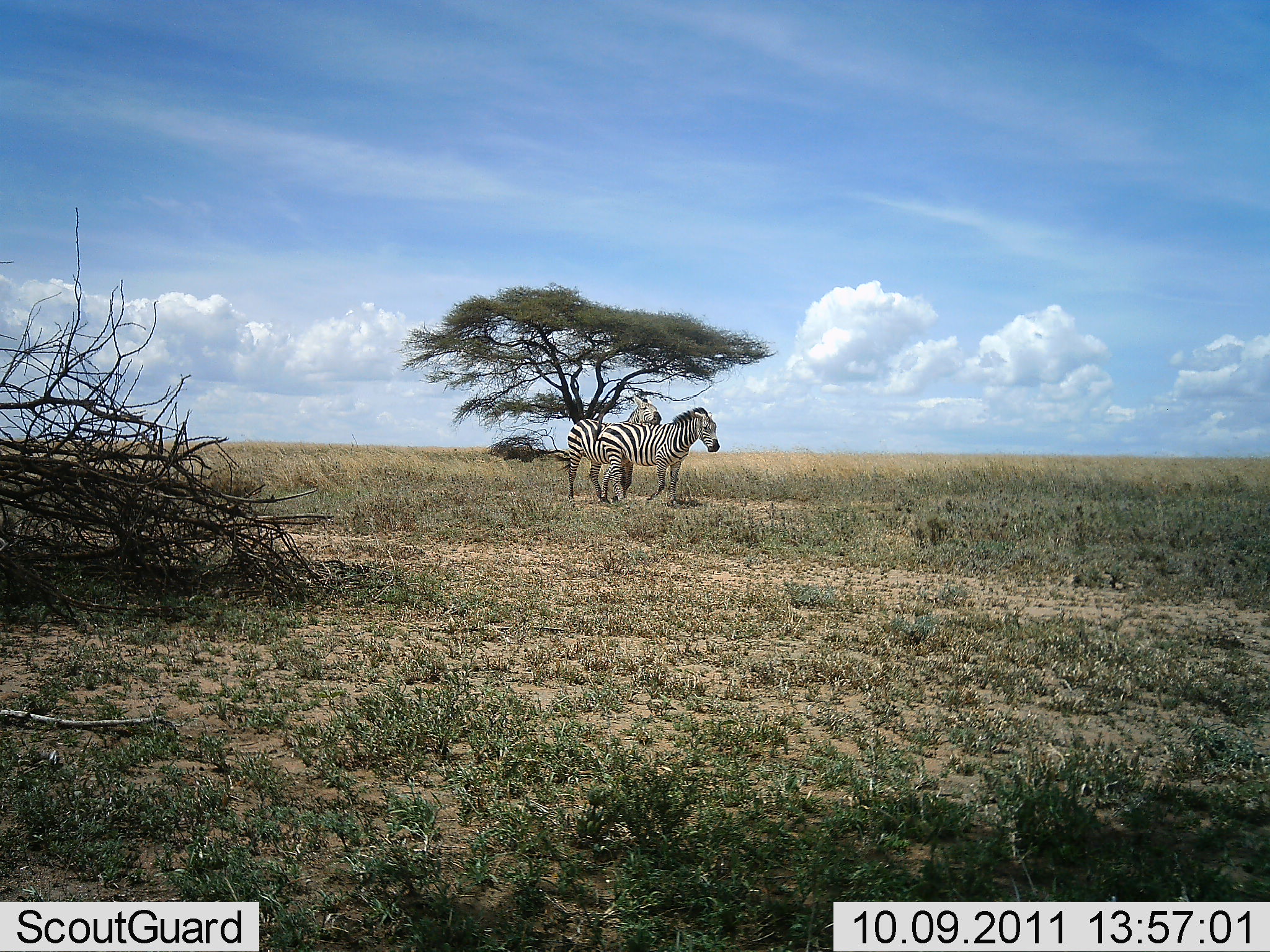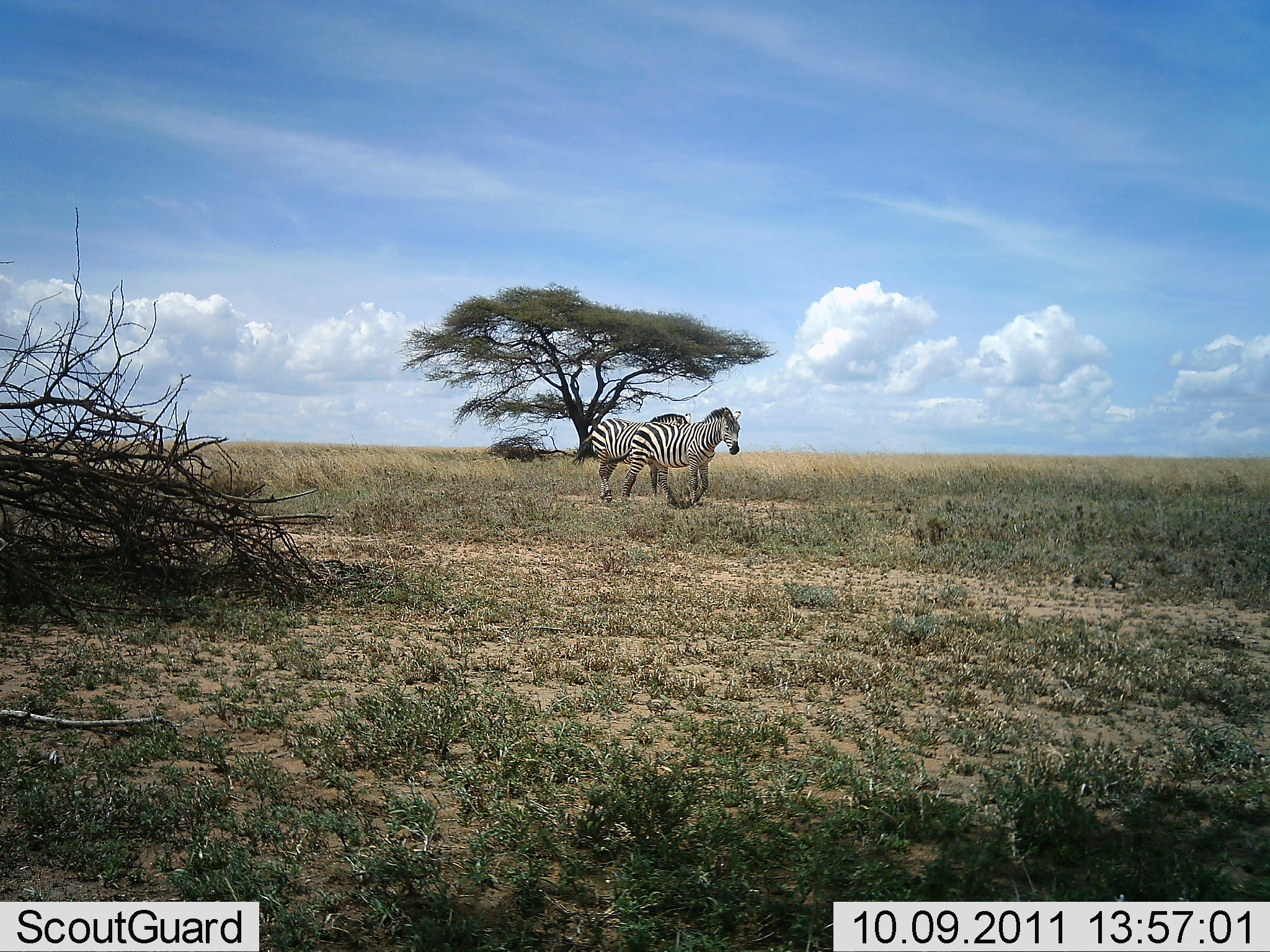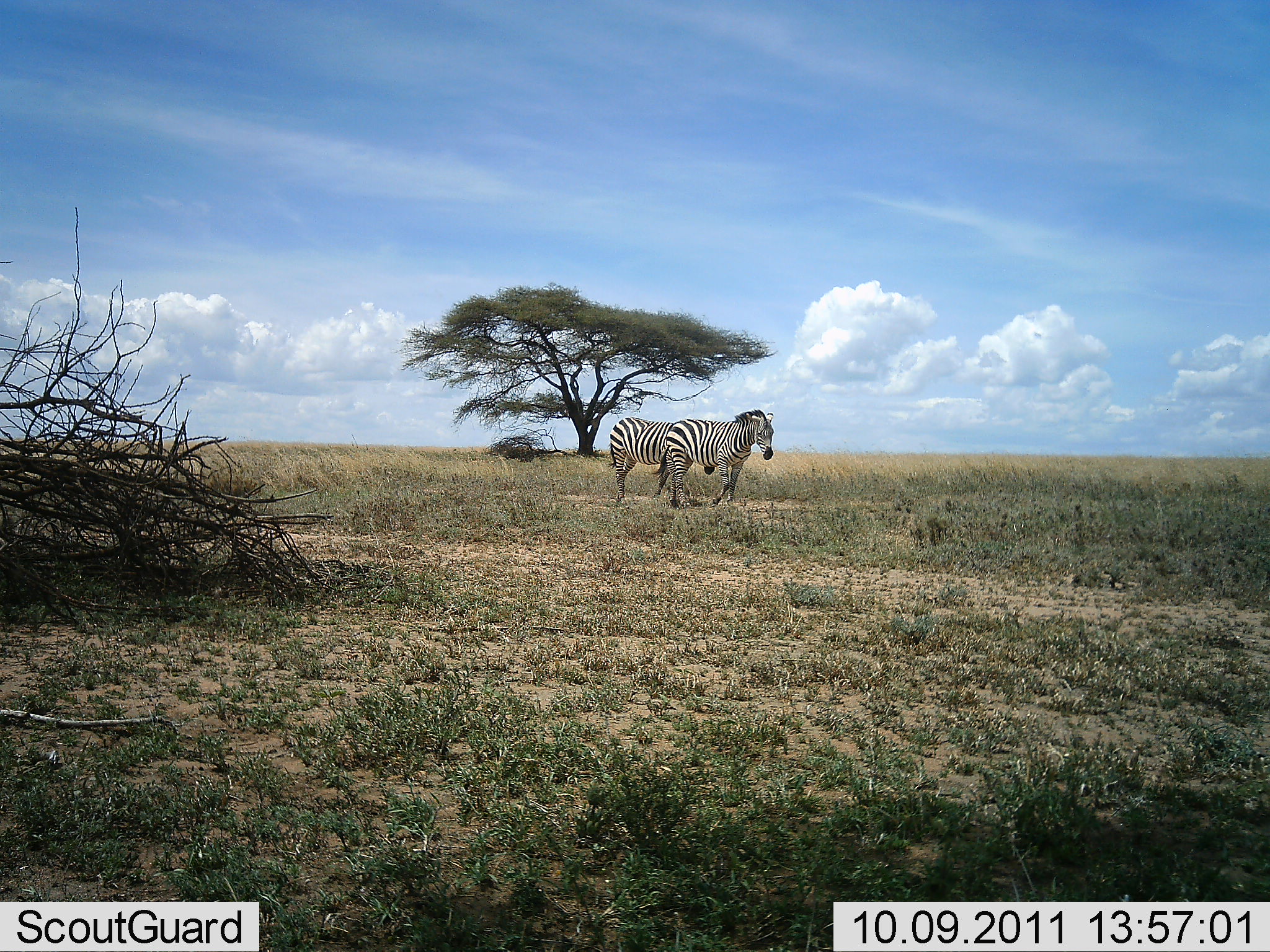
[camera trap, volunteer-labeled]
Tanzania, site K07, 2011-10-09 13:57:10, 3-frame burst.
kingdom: Animalia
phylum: Chordata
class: Mammalia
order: Perissodactyla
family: Equidae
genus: Equus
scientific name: Equus quagga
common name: plains zebra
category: zebra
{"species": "zebra (plains zebra) (Equus quagga)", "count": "2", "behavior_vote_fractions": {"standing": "0%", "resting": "0%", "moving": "100%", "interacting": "7%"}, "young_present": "0%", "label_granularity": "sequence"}